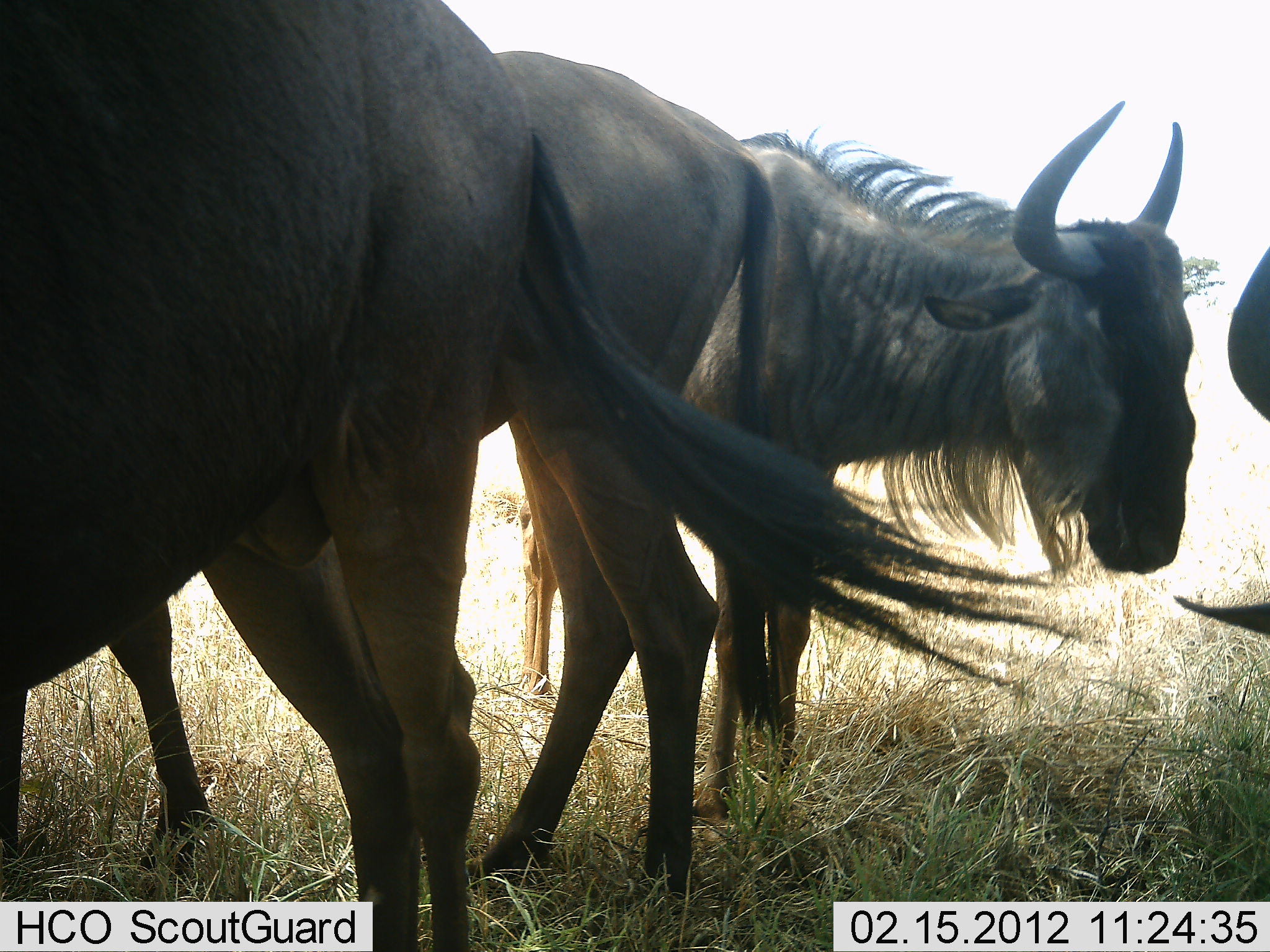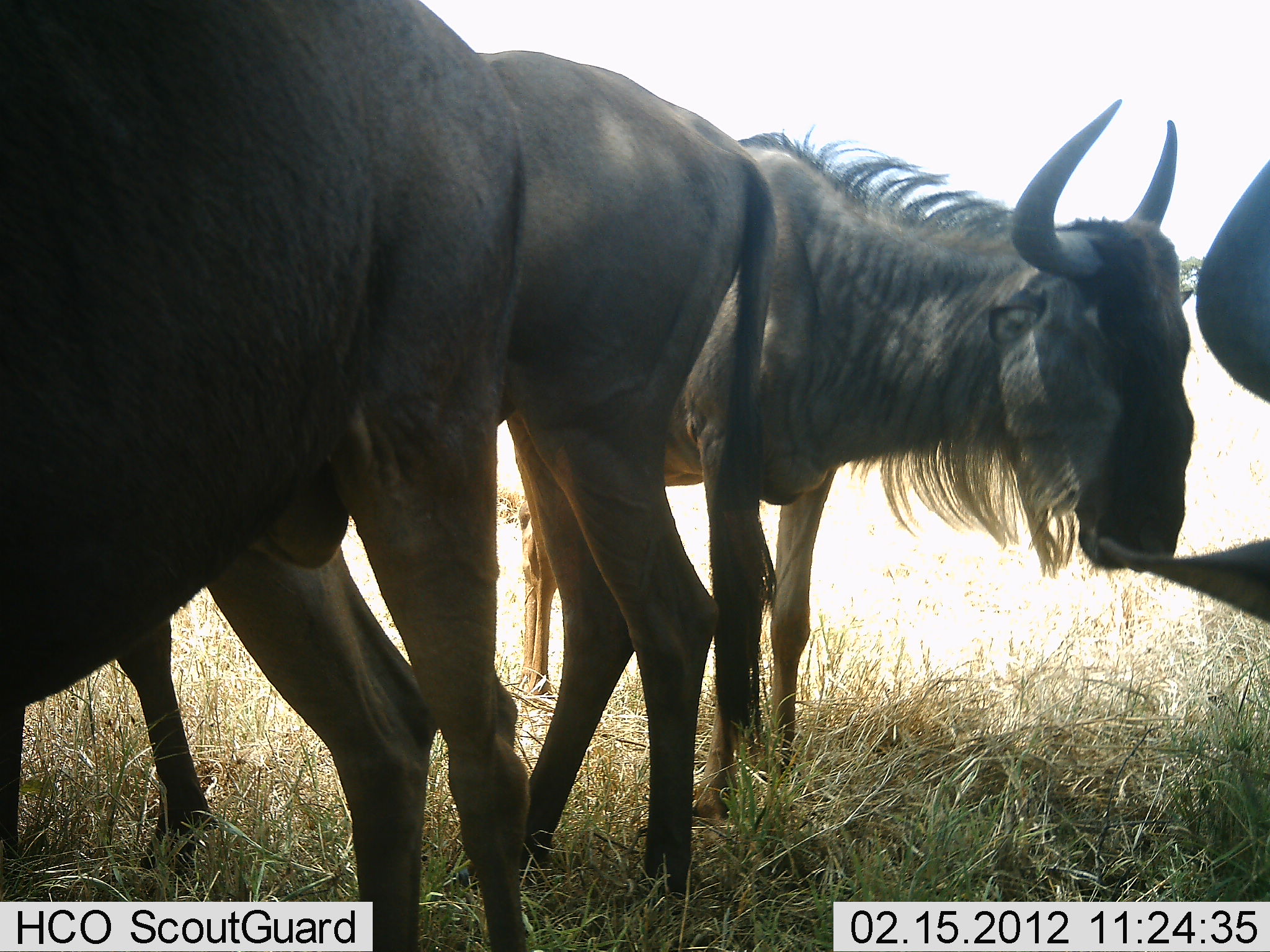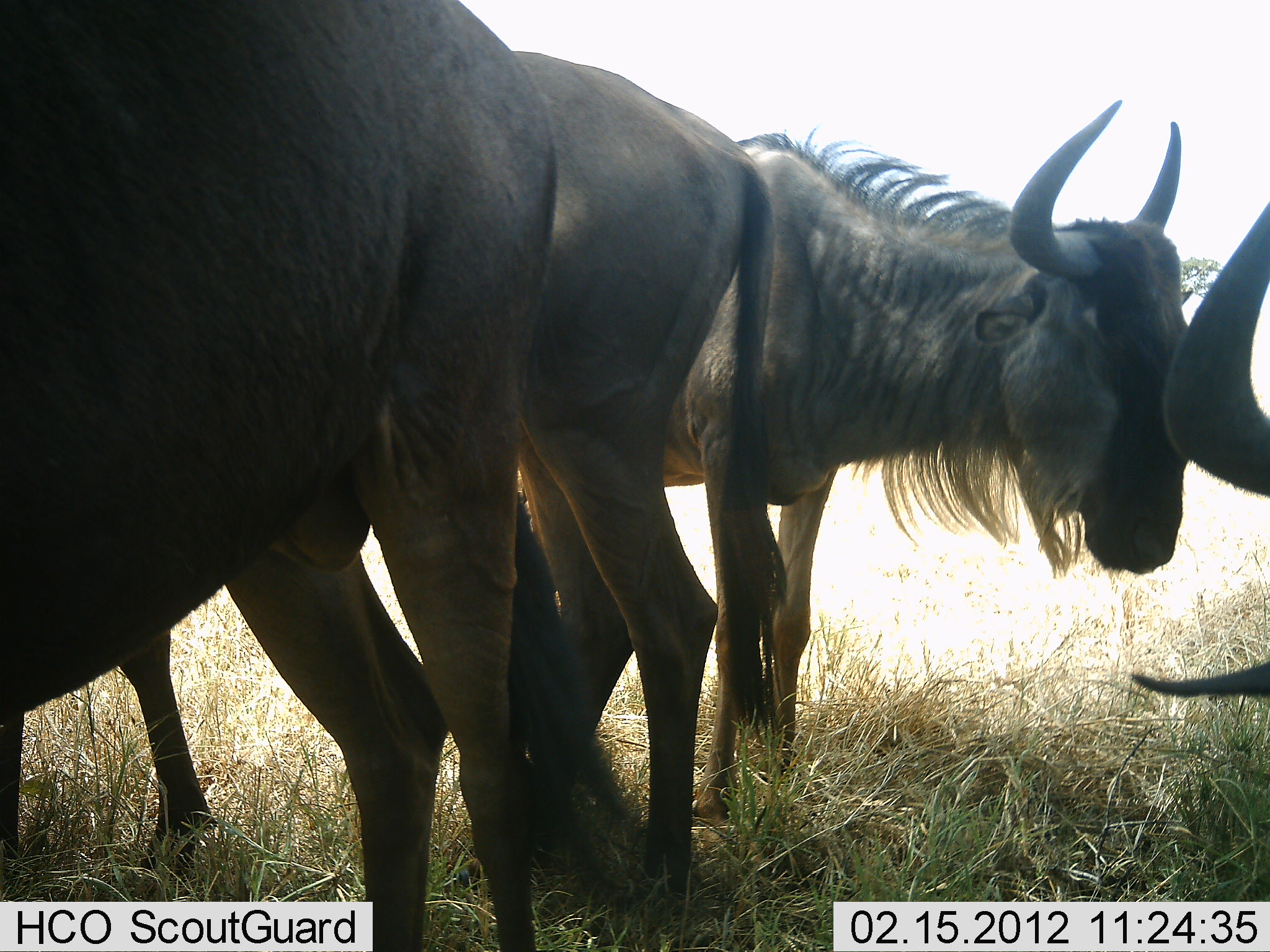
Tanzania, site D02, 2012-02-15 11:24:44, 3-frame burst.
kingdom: Animalia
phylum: Chordata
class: Mammalia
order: Artiodactyla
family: Bovidae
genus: Connochaetes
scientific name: Connochaetes taurinus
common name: blue wildebeest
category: wildebeest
Wildebeest (blue wildebeest) (Connochaetes taurinus), count 4. Behavior (volunteer vote fractions): standing 88%, resting 0%, moving 6%, interacting 6%. Young present (vote fraction): 0%. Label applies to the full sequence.